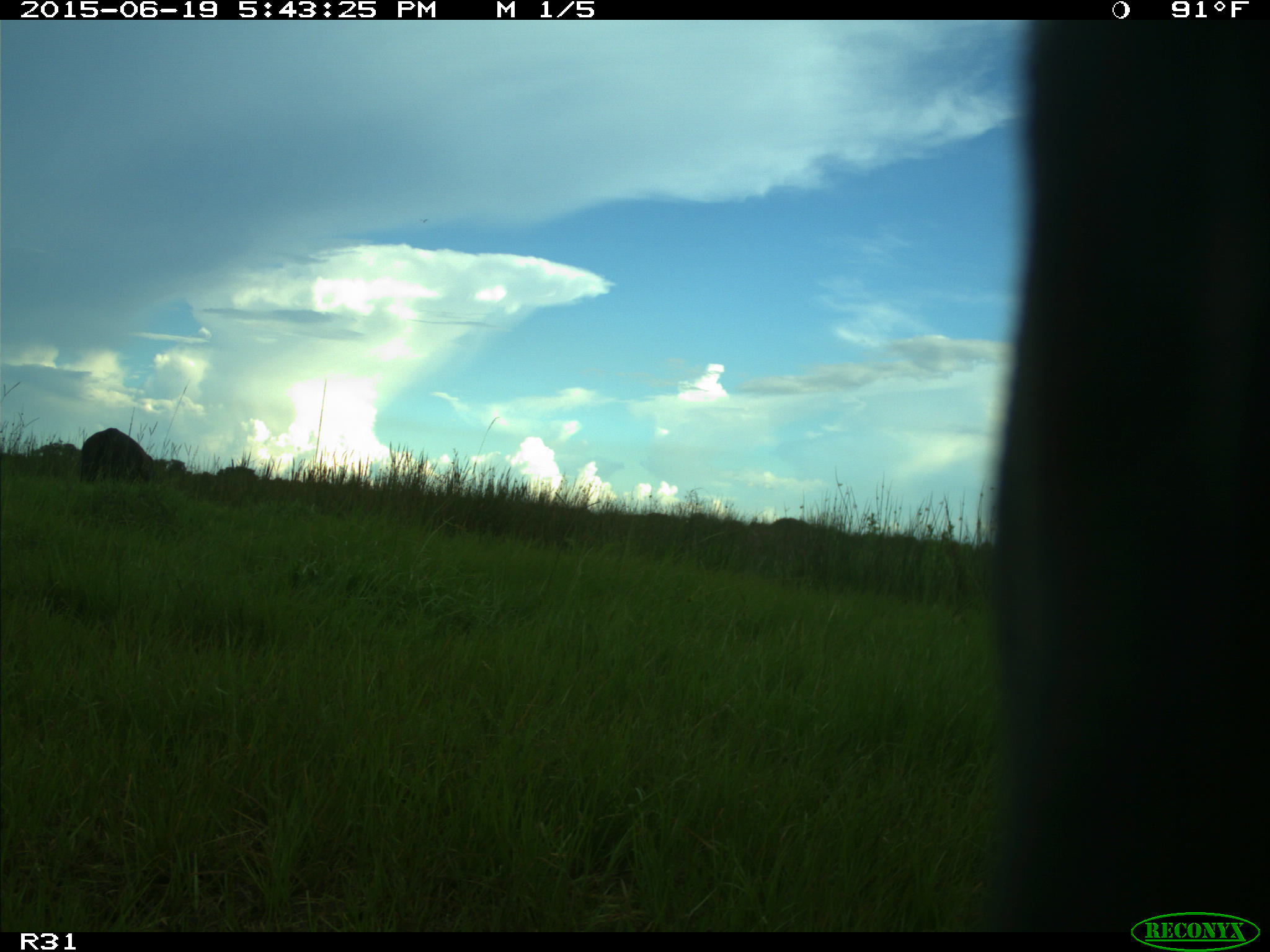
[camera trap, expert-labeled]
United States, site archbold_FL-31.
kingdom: Animalia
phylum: Chordata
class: Mammalia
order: Artiodactyla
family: Bovidae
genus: Bos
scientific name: Bos taurus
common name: domestic cow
Bos taurus (domestic cow).